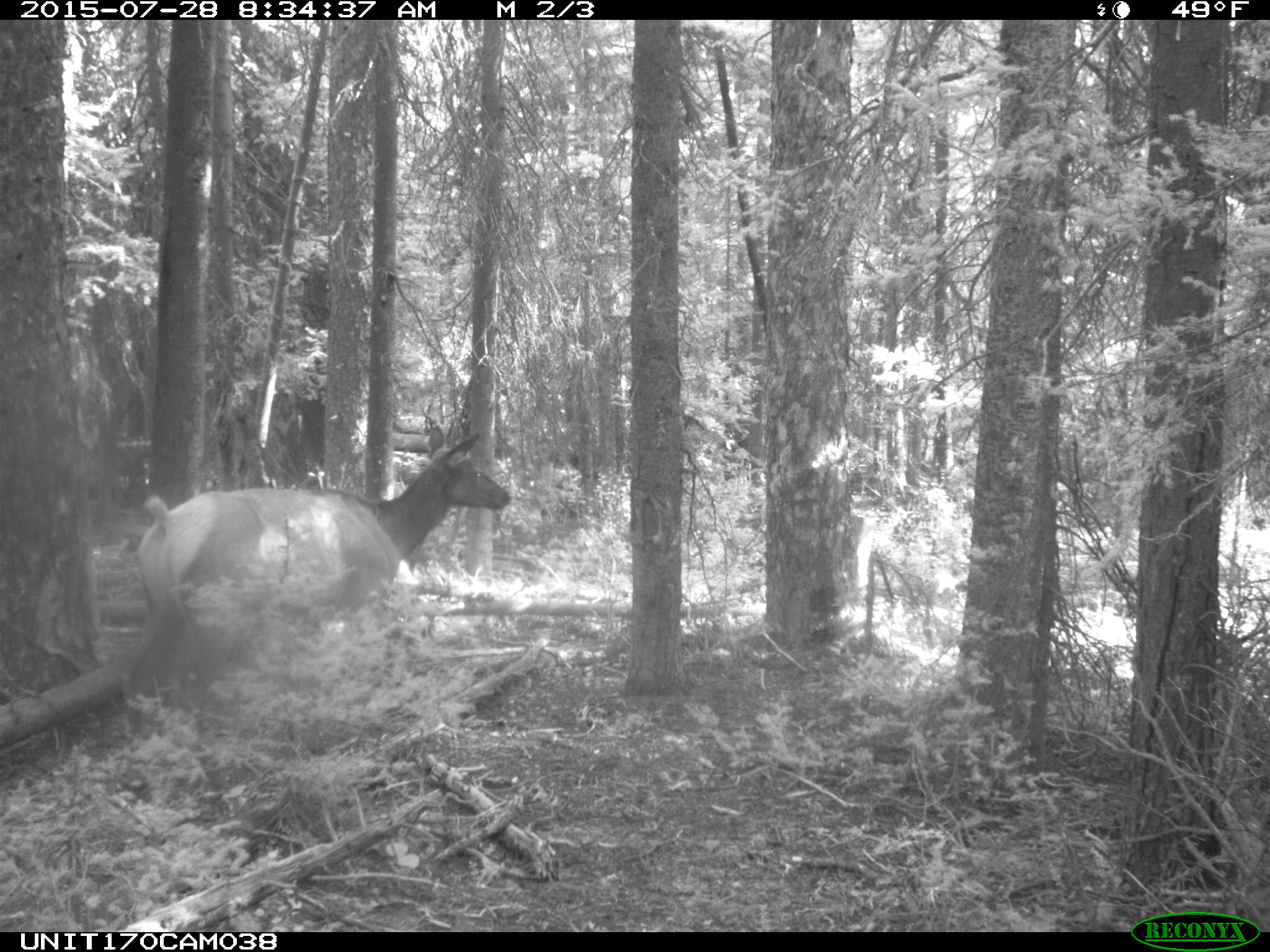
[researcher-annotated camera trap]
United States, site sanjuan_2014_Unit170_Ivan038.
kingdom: Animalia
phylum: Chordata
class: Mammalia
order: Artiodactyla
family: Cervidae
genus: Cervus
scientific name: Cervus elaphus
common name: red deer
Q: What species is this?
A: Cervus elaphus (red deer).